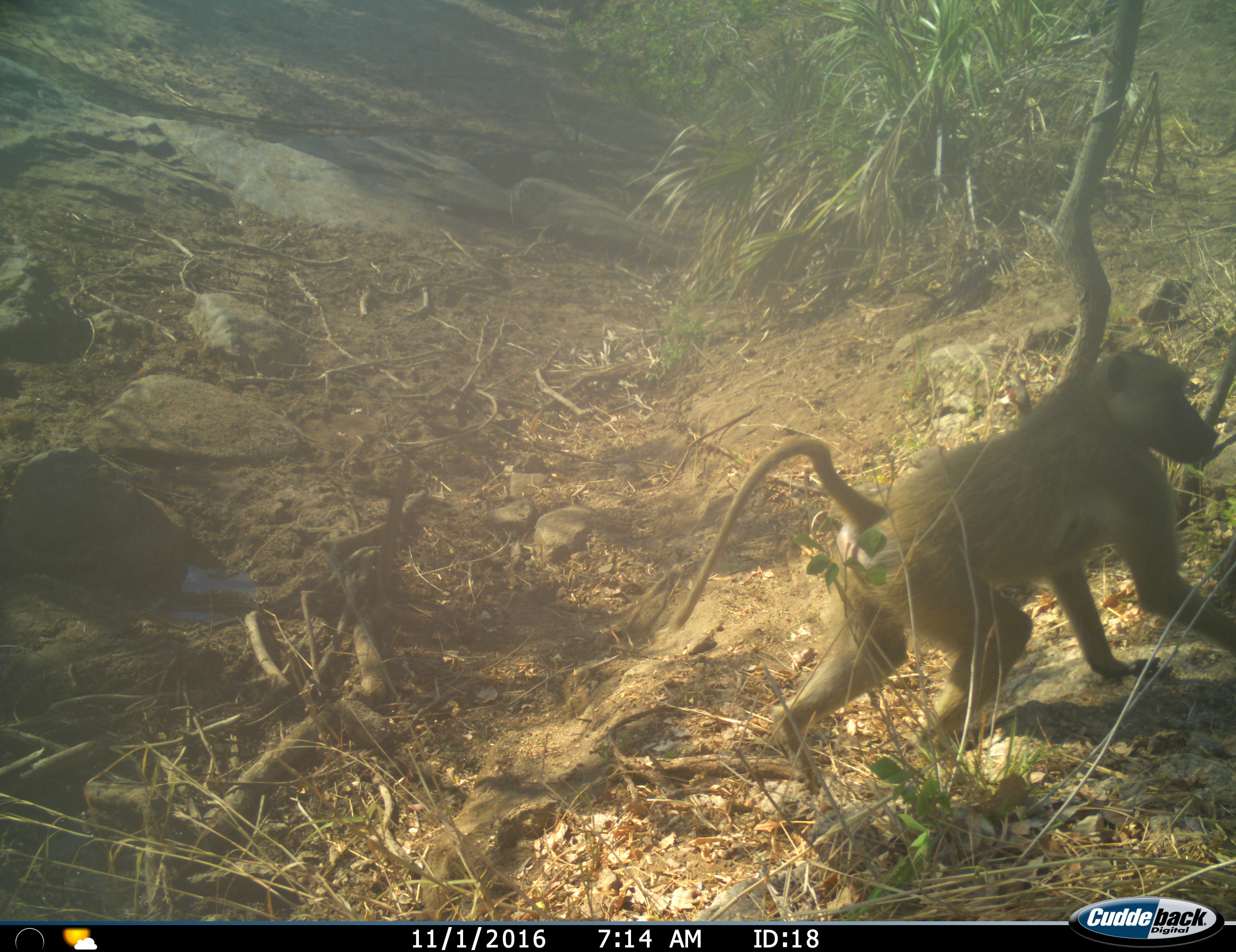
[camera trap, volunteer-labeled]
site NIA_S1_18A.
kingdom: Animalia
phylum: Chordata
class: Mammalia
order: Primates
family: Cercopithecidae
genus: Papio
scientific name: Papio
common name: baboon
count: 1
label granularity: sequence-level